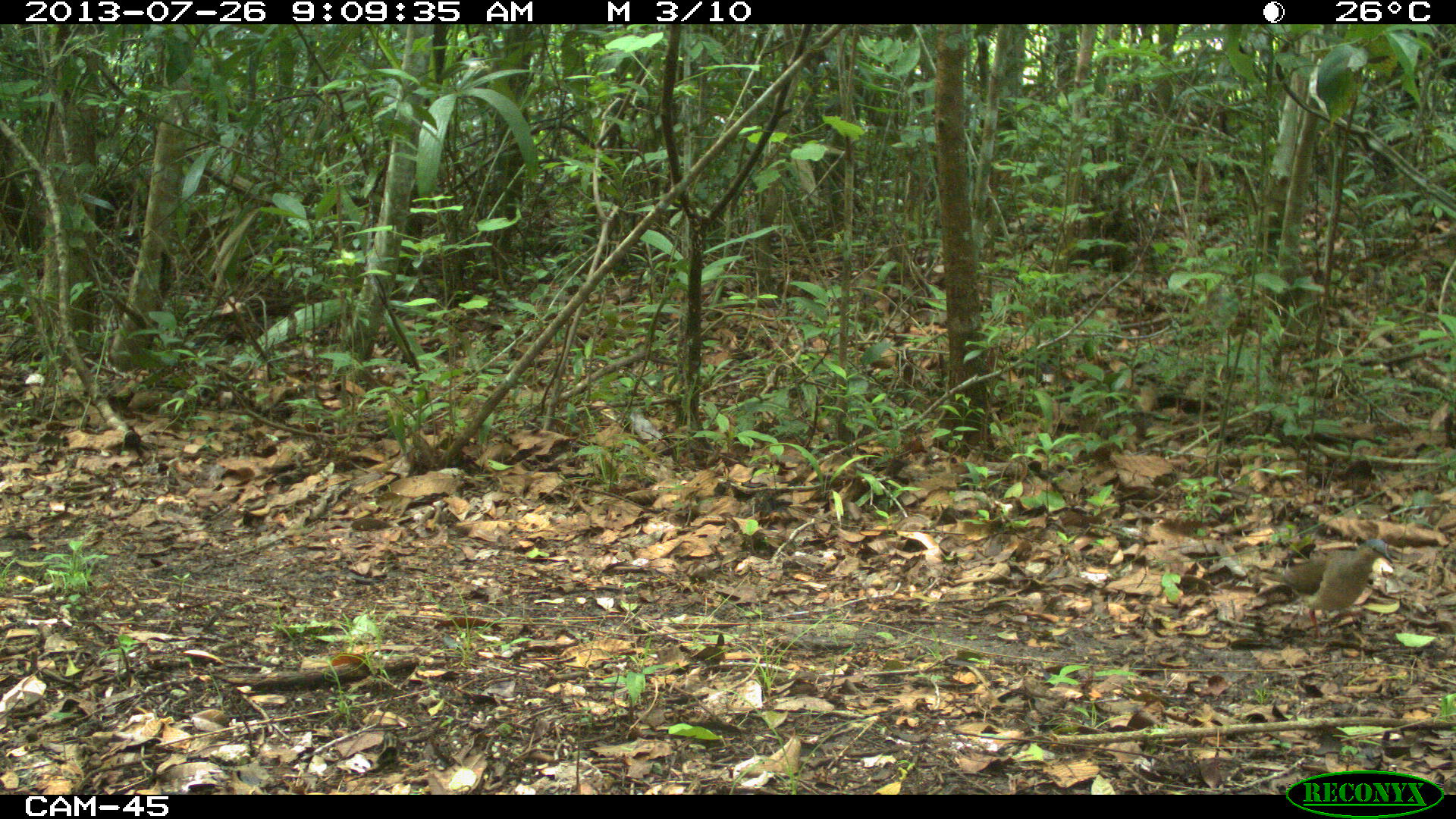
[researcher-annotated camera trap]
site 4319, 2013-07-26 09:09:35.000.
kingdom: Animalia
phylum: Chordata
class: Aves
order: Columbiformes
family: Columbidae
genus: Leptotila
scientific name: Leptotila plumbeiceps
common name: gray-headed dove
Leptotila plumbeiceps (gray-headed dove), count 1.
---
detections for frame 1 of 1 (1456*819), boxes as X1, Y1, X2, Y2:
leptotila plumbeiceps: 1256, 538, 1393, 637